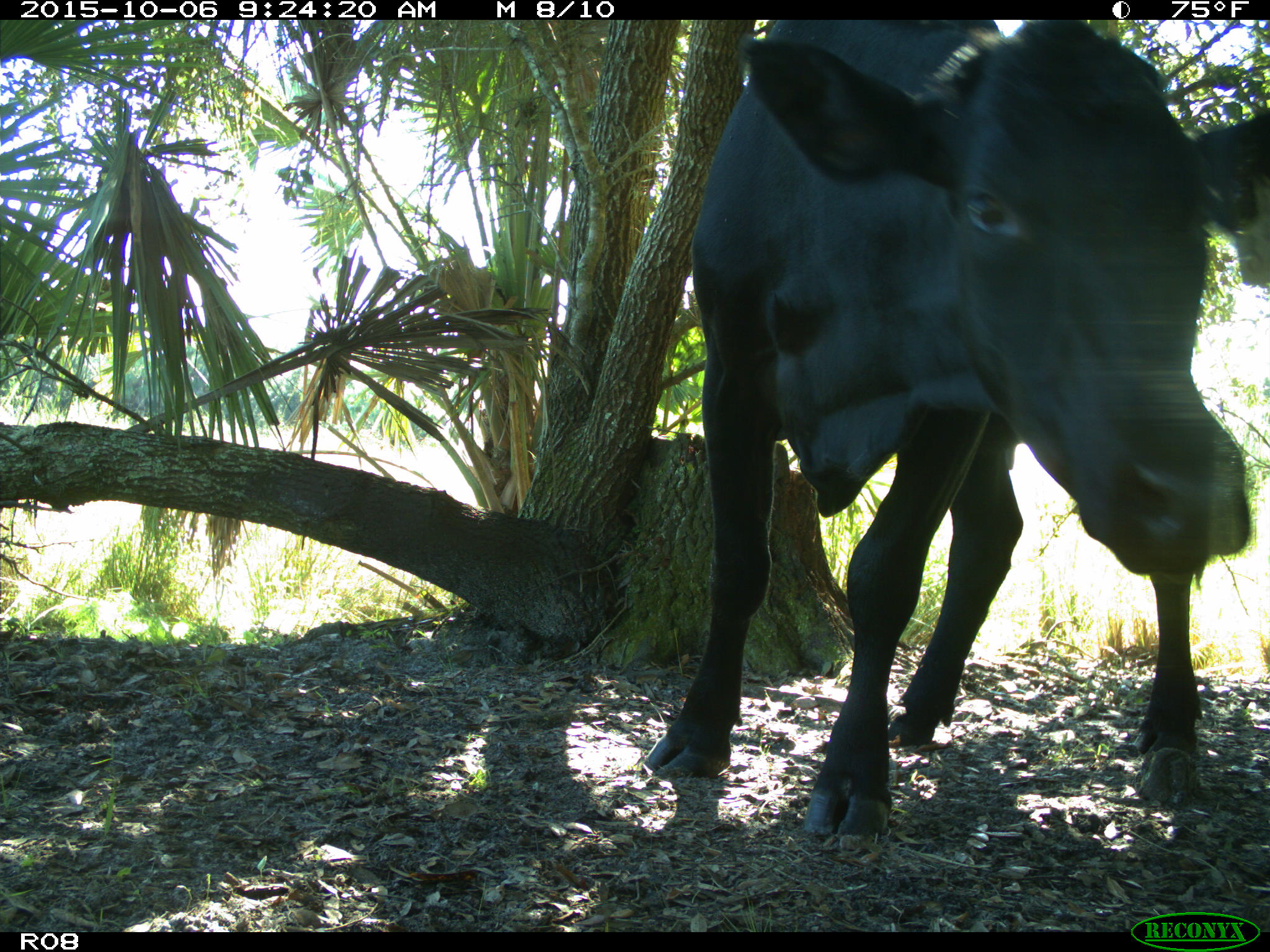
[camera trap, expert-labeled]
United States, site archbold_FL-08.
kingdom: Animalia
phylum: Chordata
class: Mammalia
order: Artiodactyla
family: Bovidae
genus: Bos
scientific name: Bos taurus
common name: domestic cow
Bos taurus (domestic cow).